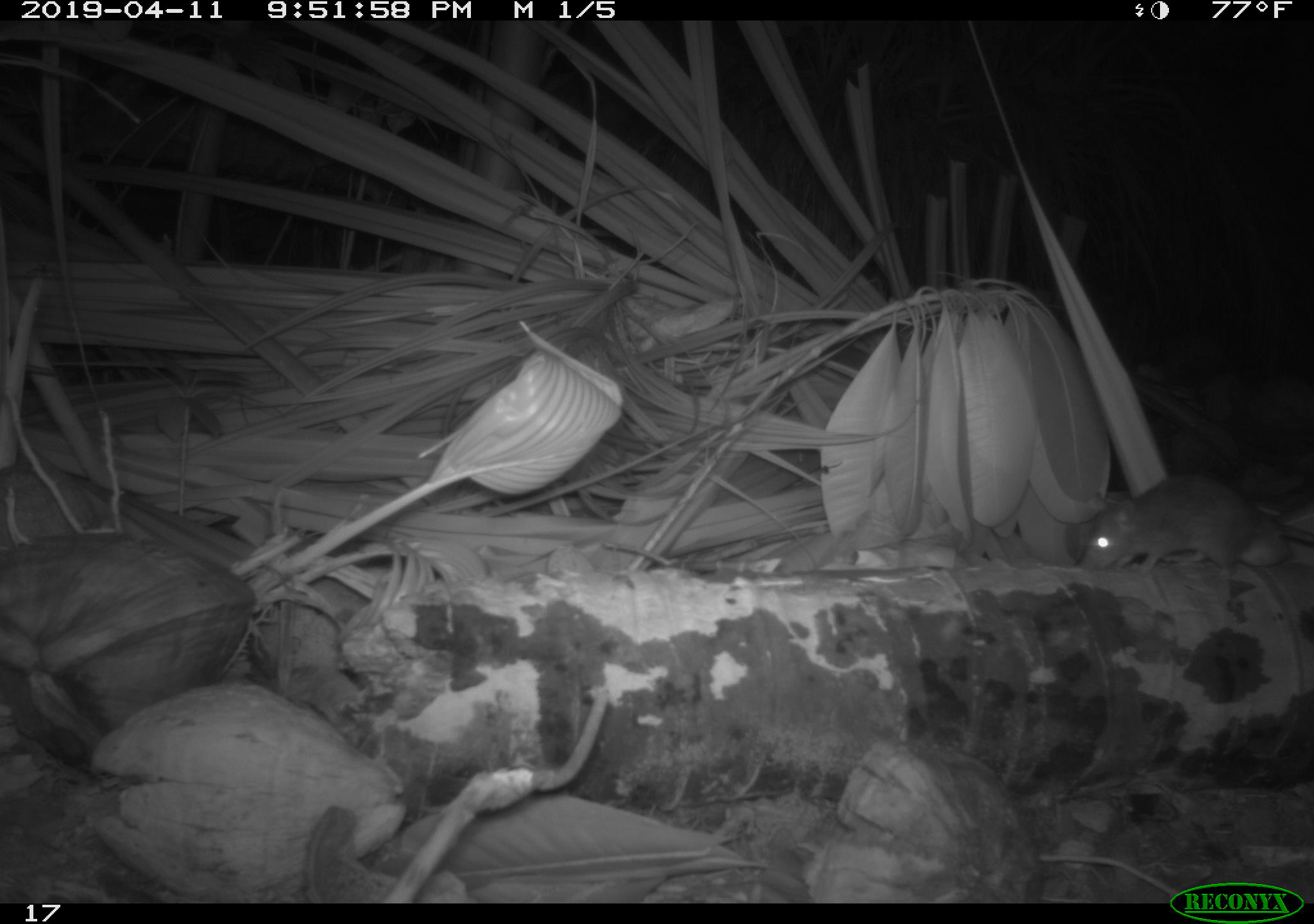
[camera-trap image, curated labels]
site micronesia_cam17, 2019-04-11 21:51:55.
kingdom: Animalia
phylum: Chordata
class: Mammalia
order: Rodentia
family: Muridae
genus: Rattus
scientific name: Rattus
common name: rat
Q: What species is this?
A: Rat (Rattus).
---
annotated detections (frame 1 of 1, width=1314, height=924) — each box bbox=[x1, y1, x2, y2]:
rat: bbox=[1080, 475, 1310, 592]